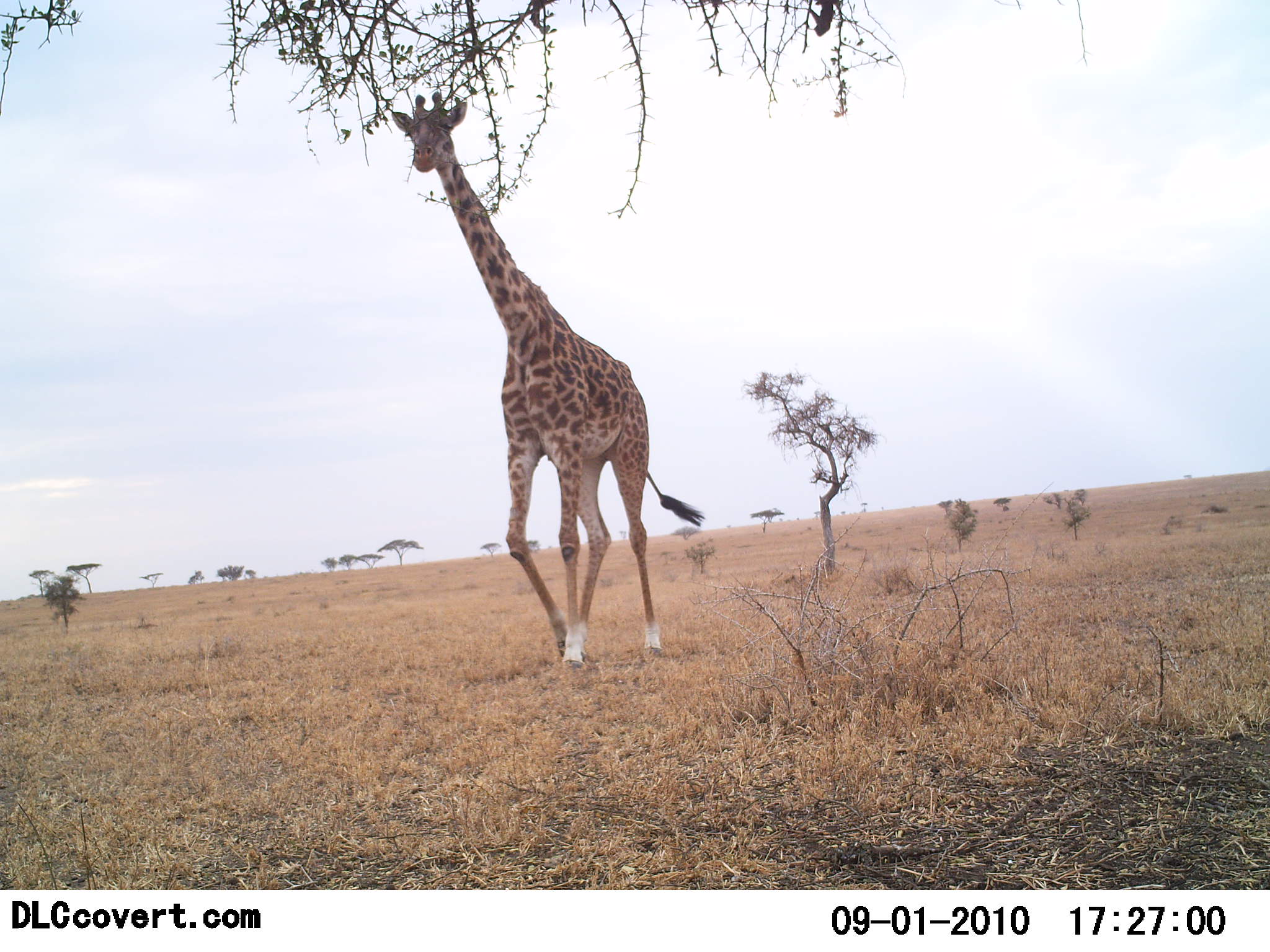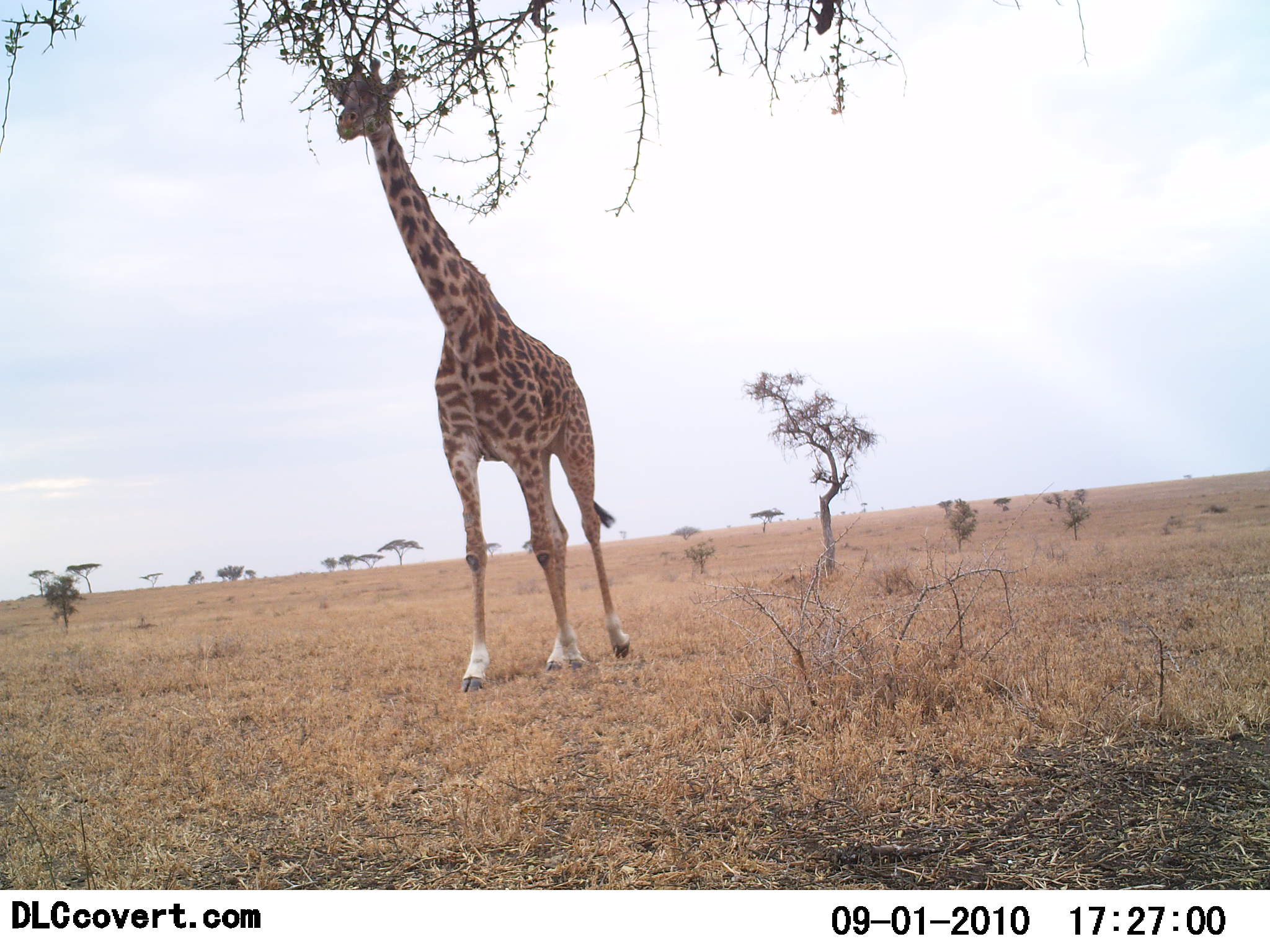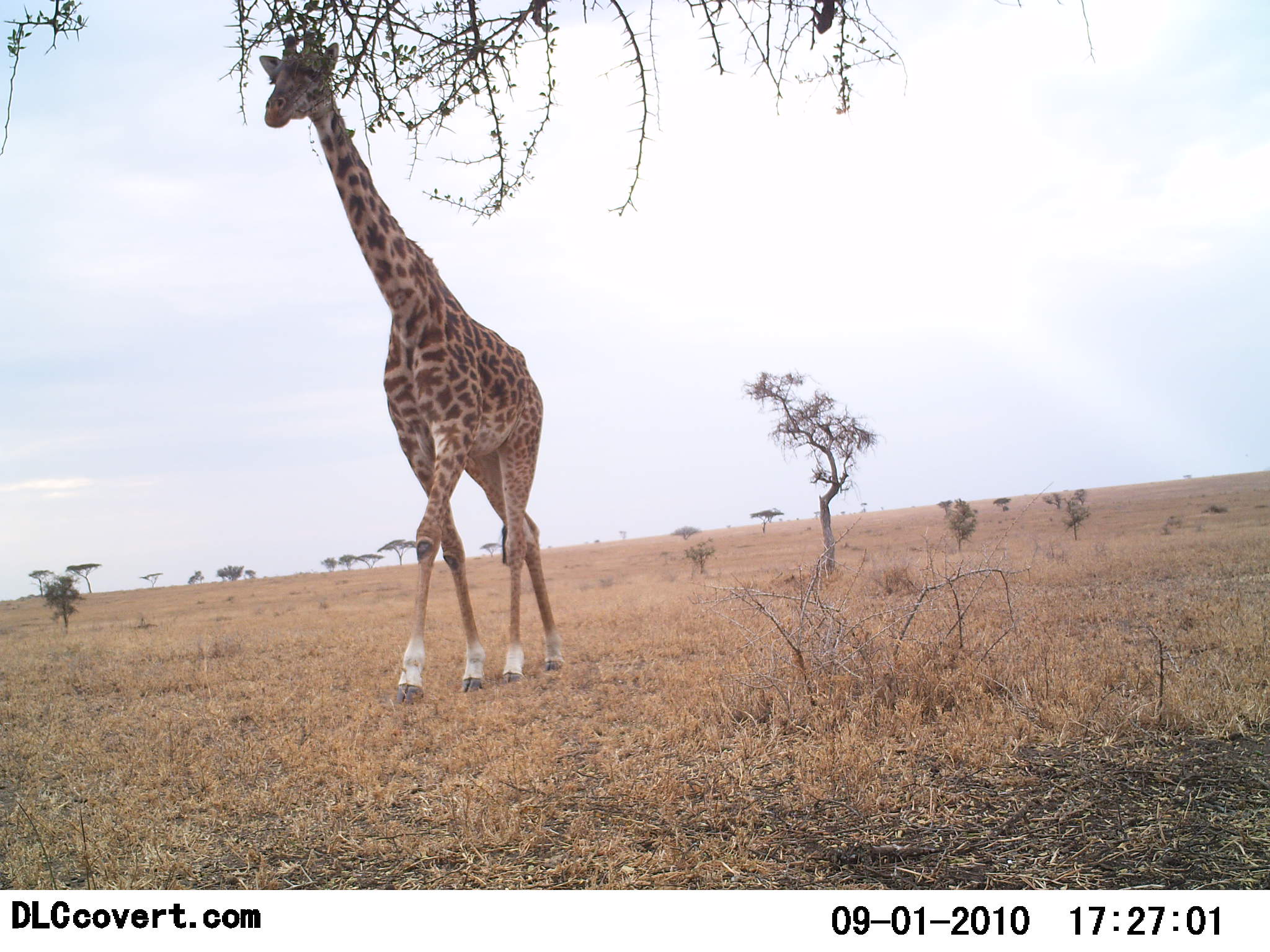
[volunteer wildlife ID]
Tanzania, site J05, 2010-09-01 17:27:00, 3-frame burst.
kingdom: Animalia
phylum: Chordata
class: Mammalia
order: Artiodactyla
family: Giraffidae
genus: Giraffa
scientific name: Giraffa camelopardalis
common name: giraffe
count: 1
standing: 7%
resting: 0%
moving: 87%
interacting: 0%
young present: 0%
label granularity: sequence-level